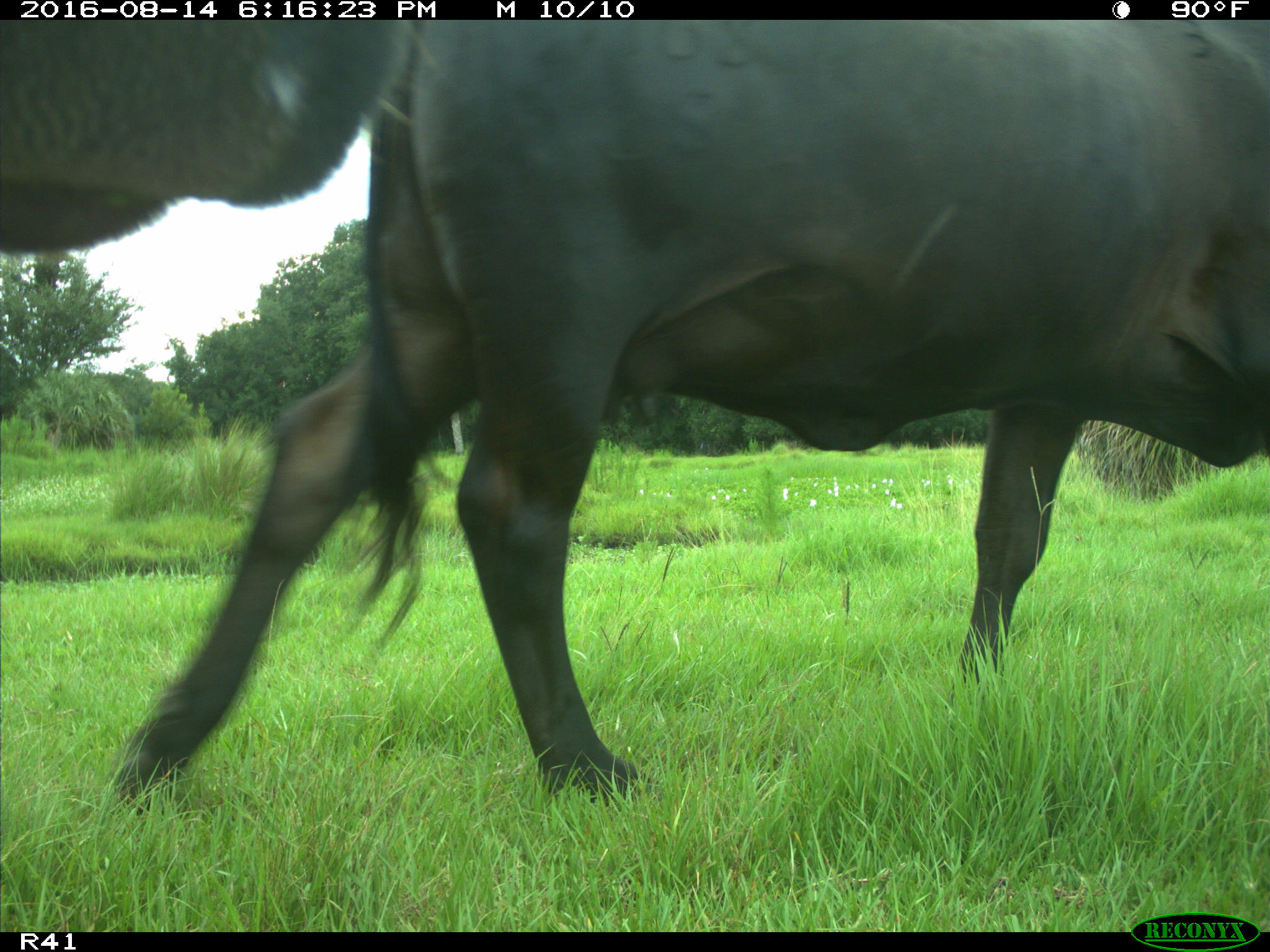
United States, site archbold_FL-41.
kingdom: Animalia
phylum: Chordata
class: Mammalia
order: Artiodactyla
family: Bovidae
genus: Bos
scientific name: Bos taurus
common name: domestic cow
Bos taurus (domestic cow).